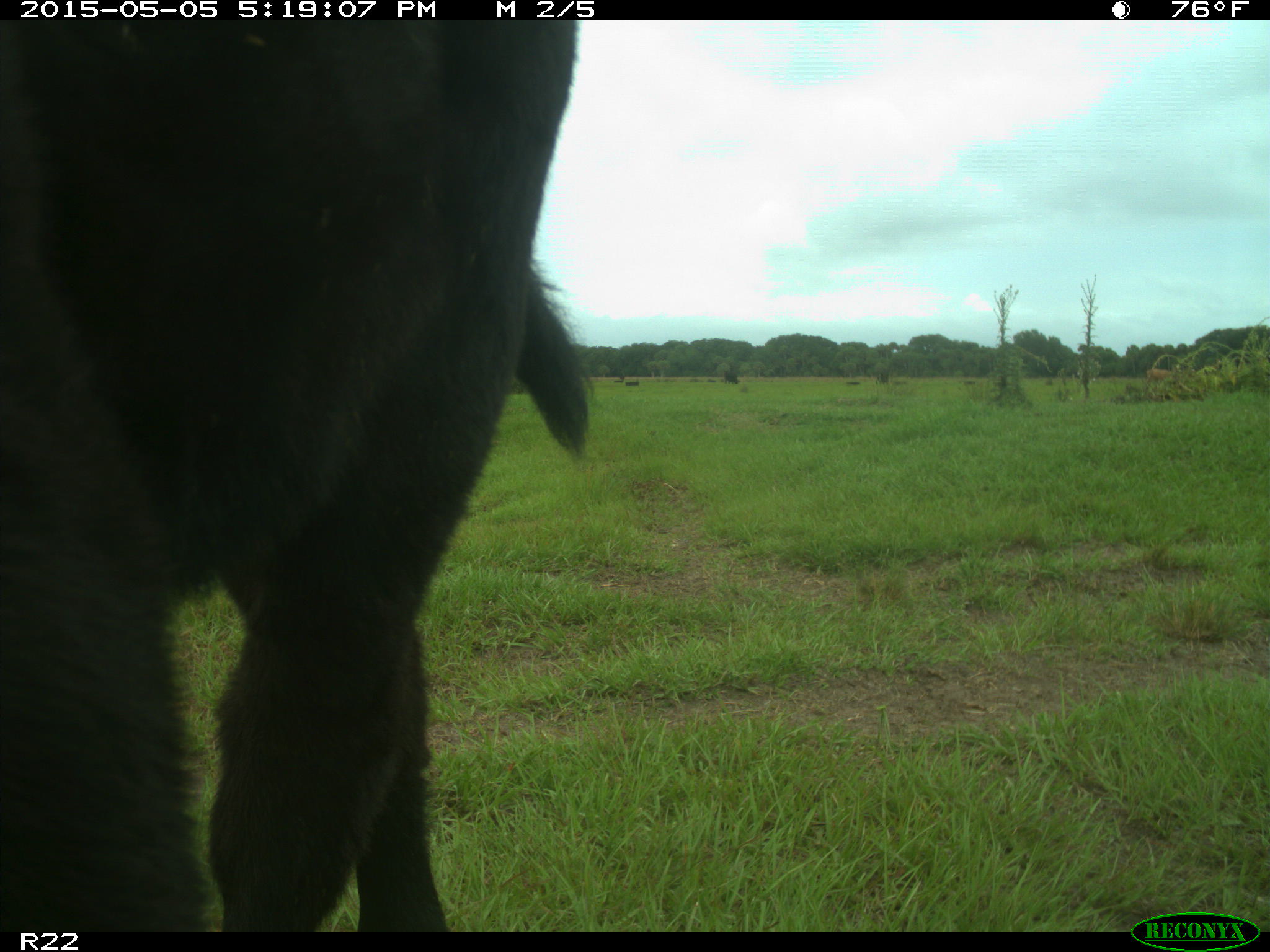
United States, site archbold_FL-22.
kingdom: Animalia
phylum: Chordata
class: Mammalia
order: Artiodactyla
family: Bovidae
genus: Bos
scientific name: Bos taurus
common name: domestic cow